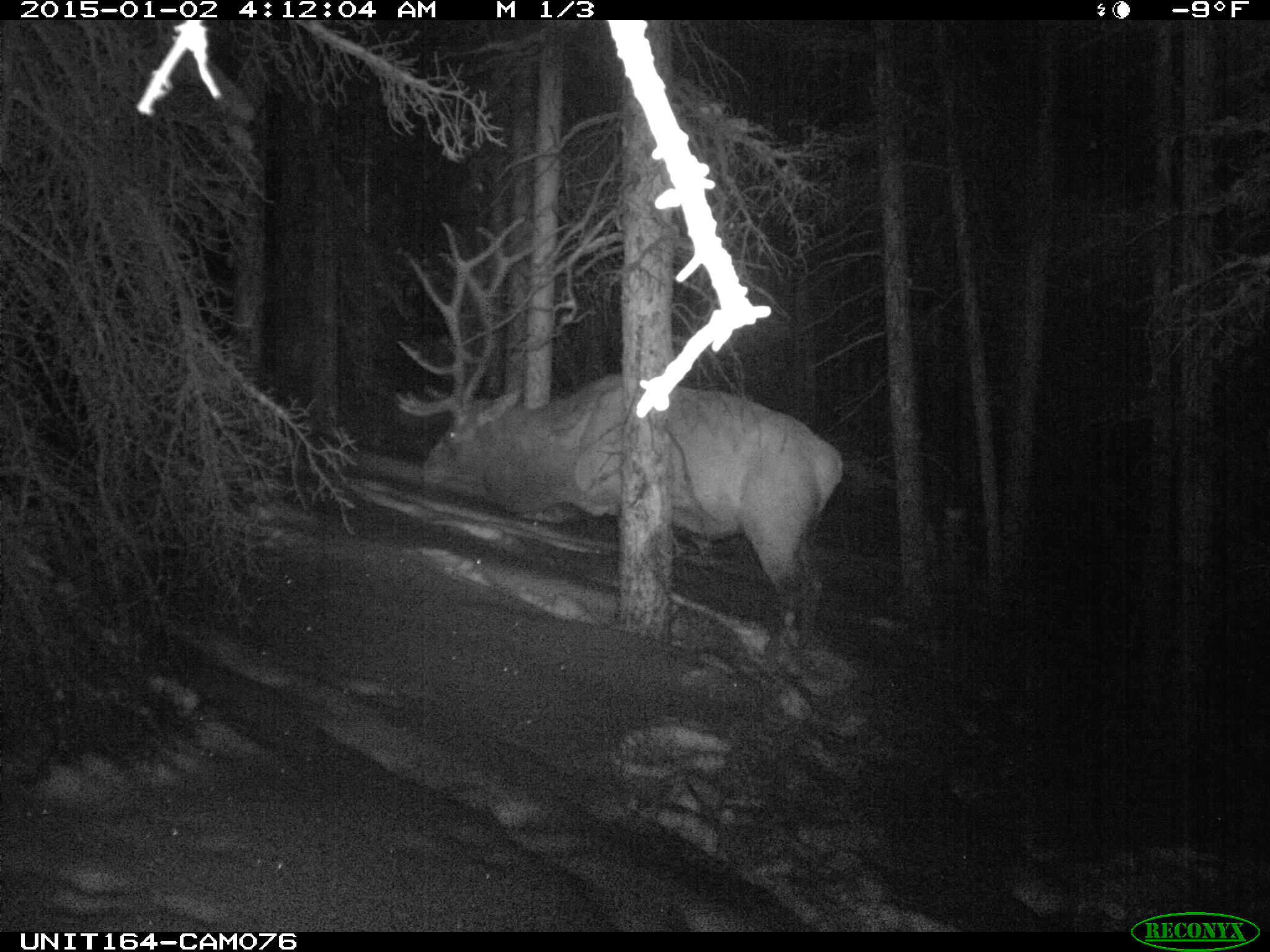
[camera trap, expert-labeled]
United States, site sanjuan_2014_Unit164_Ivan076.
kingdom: Animalia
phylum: Chordata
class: Mammalia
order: Artiodactyla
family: Cervidae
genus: Cervus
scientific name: Cervus elaphus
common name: red deer